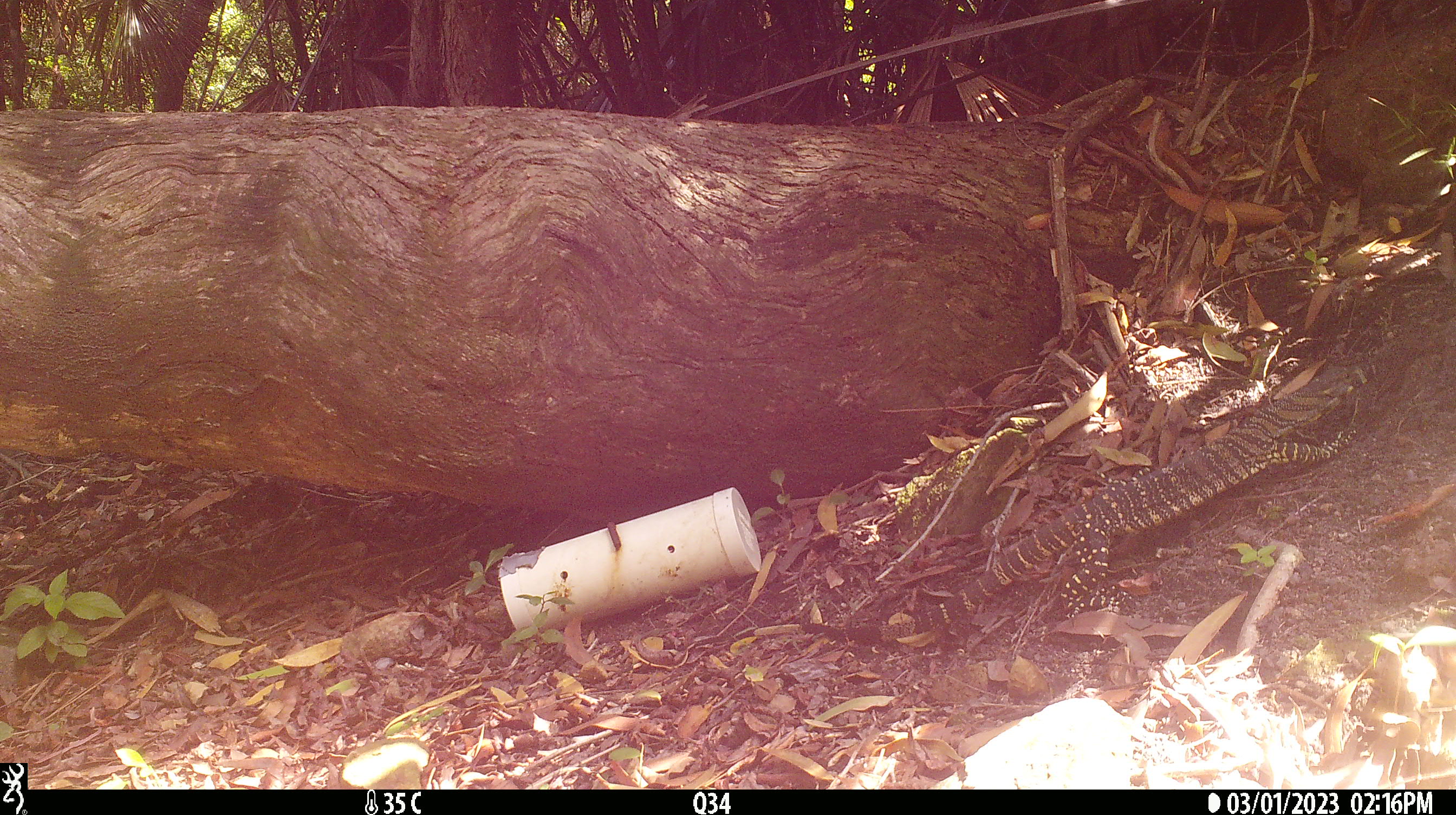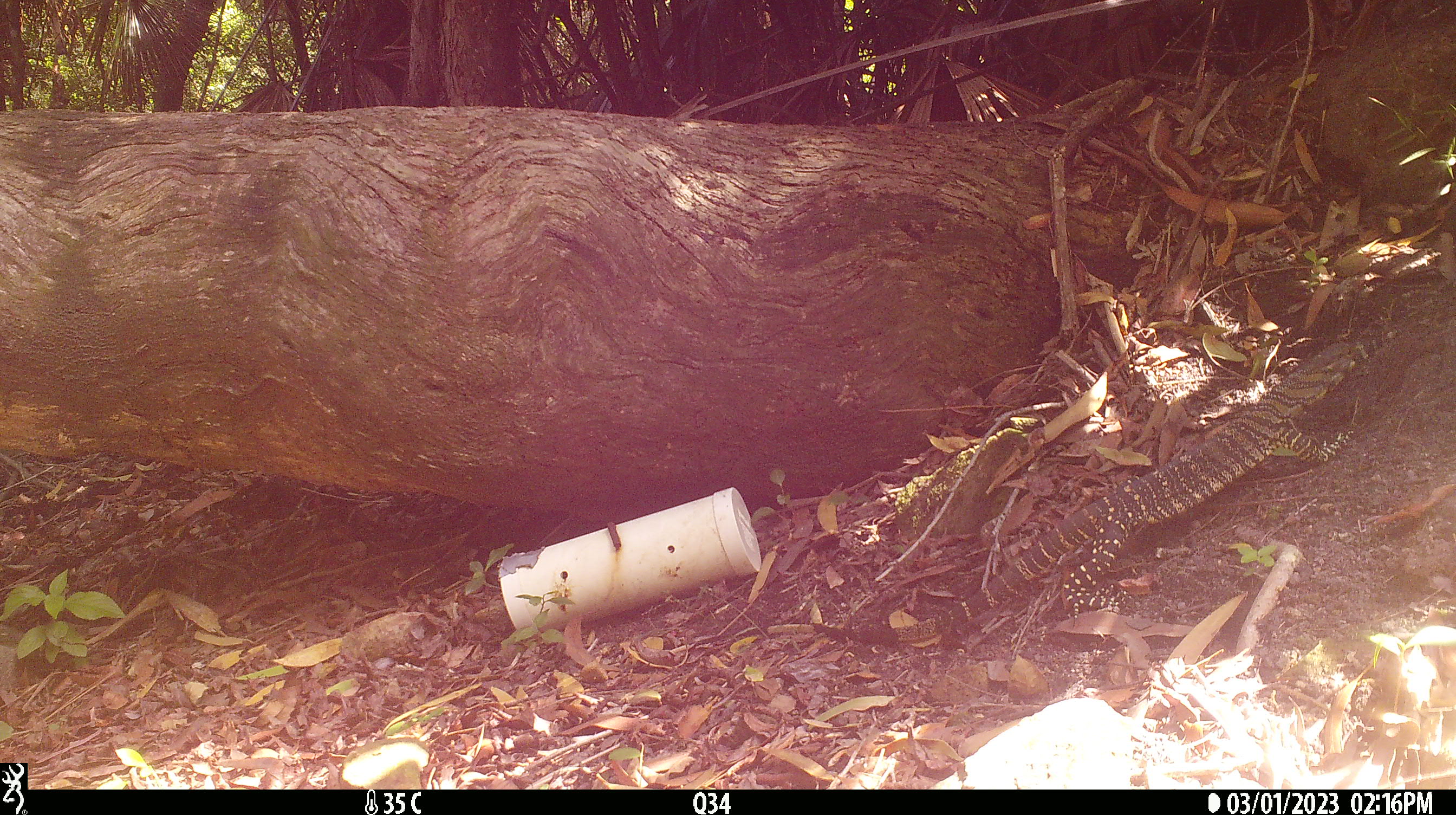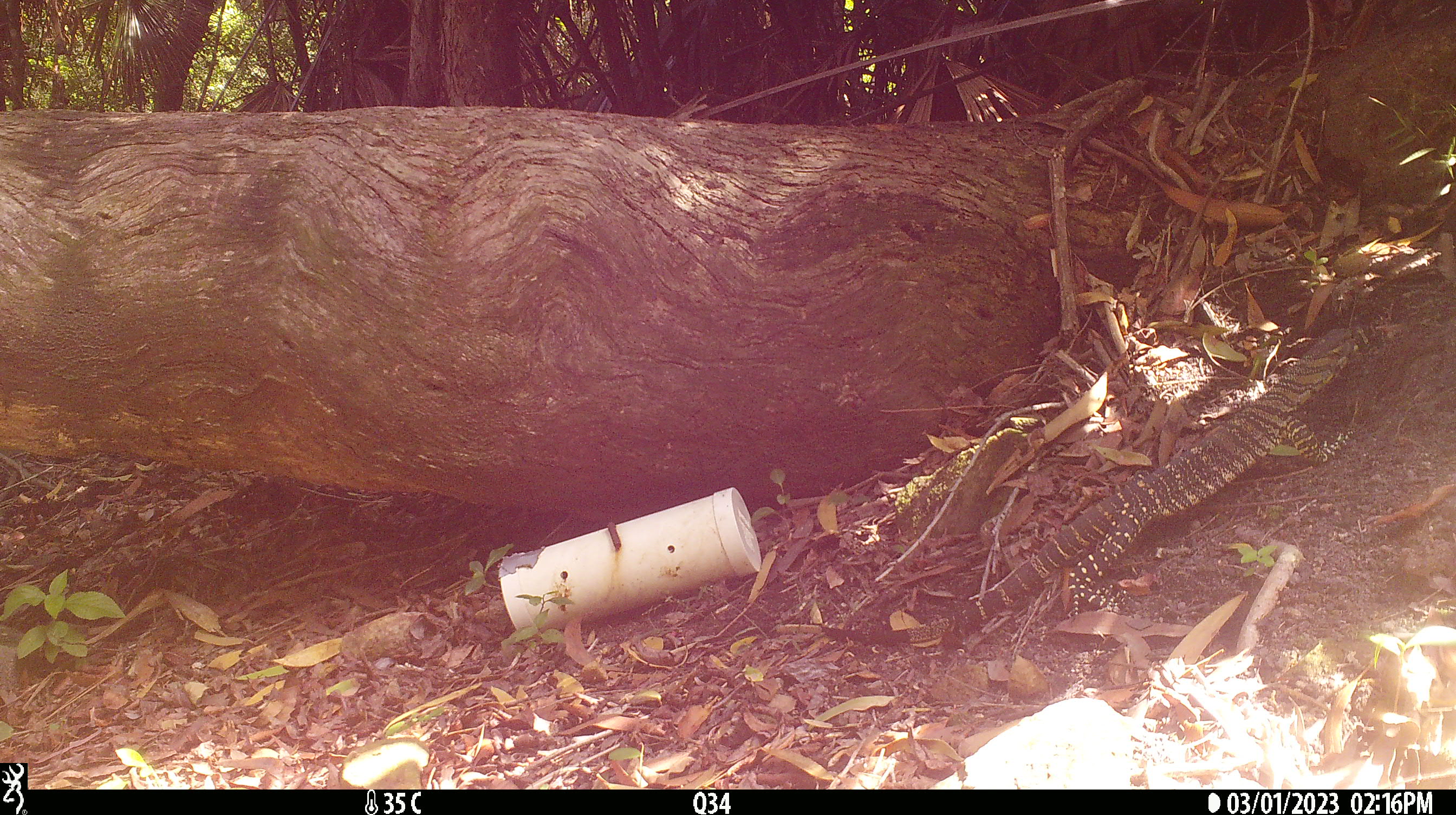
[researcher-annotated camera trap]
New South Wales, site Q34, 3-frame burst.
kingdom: Animalia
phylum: Chordata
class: Reptilia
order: Squamata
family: Varanidae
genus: Varanus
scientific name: Varanus varius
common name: lace monitor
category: goanna